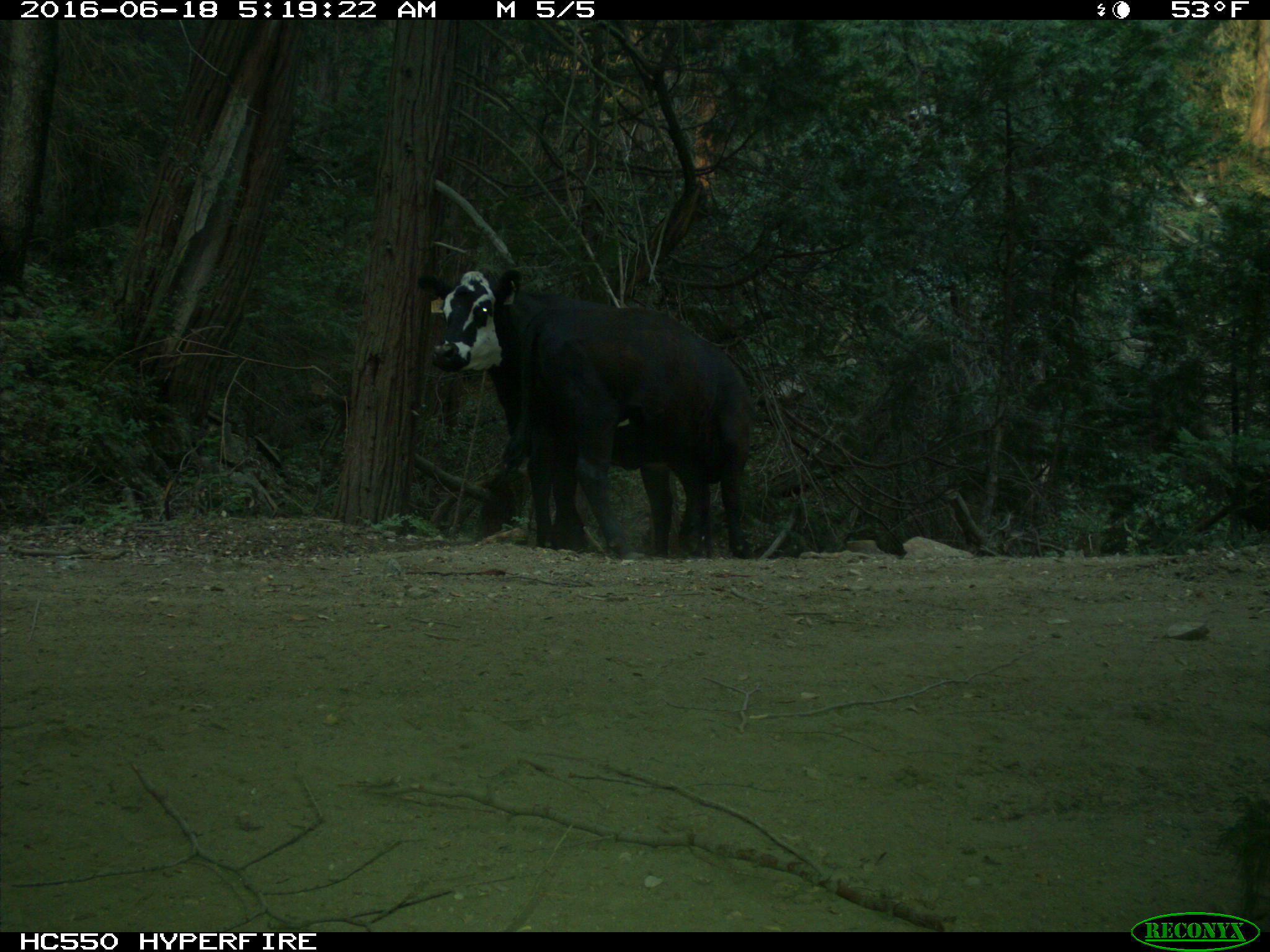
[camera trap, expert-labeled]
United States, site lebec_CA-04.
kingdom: Animalia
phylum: Chordata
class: Mammalia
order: Artiodactyla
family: Bovidae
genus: Bos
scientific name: Bos taurus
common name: domestic cow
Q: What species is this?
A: Bos taurus (domestic cow).